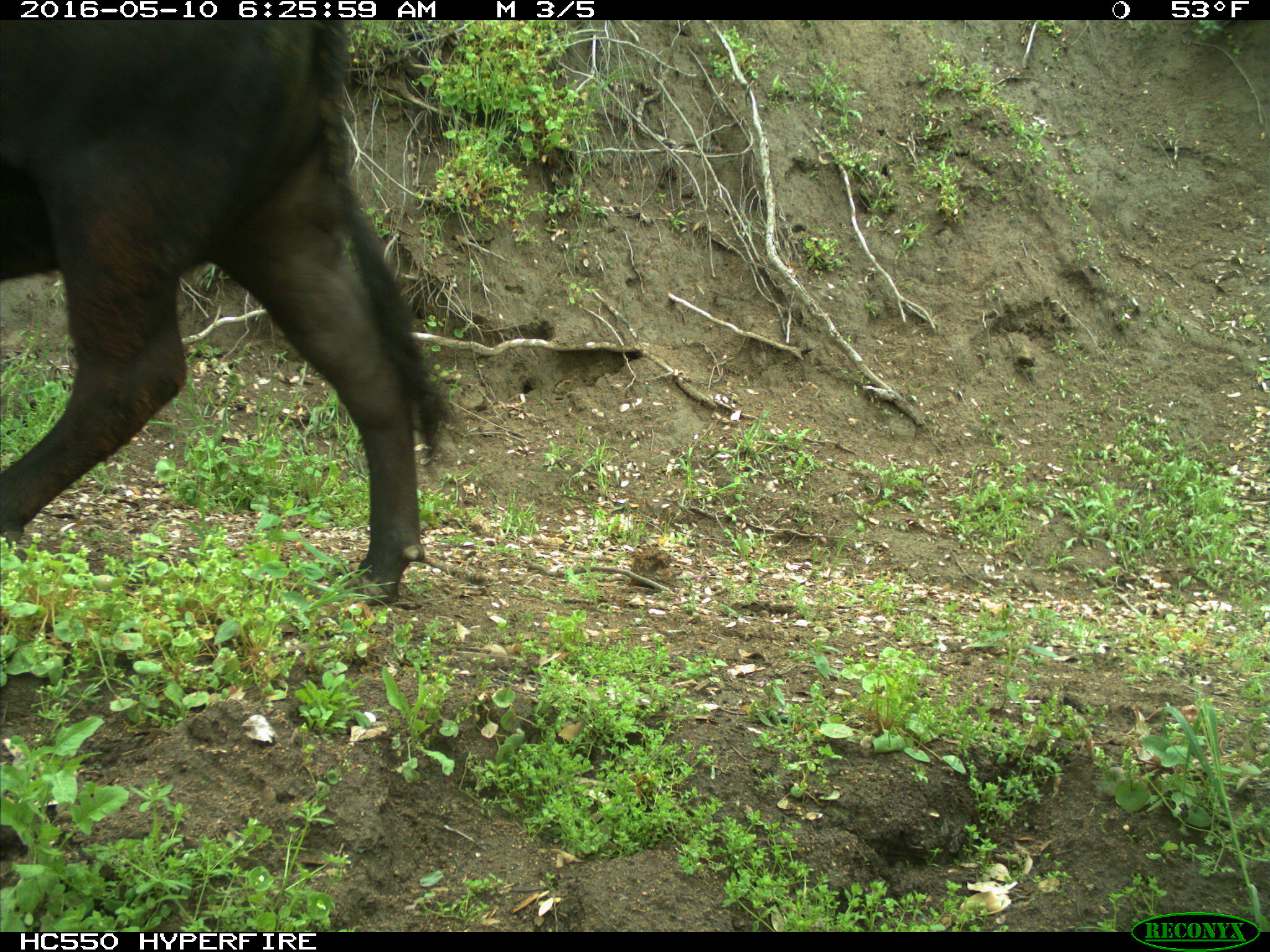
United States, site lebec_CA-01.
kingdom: Animalia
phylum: Chordata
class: Mammalia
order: Artiodactyla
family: Bovidae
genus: Bos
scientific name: Bos taurus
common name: domestic cow